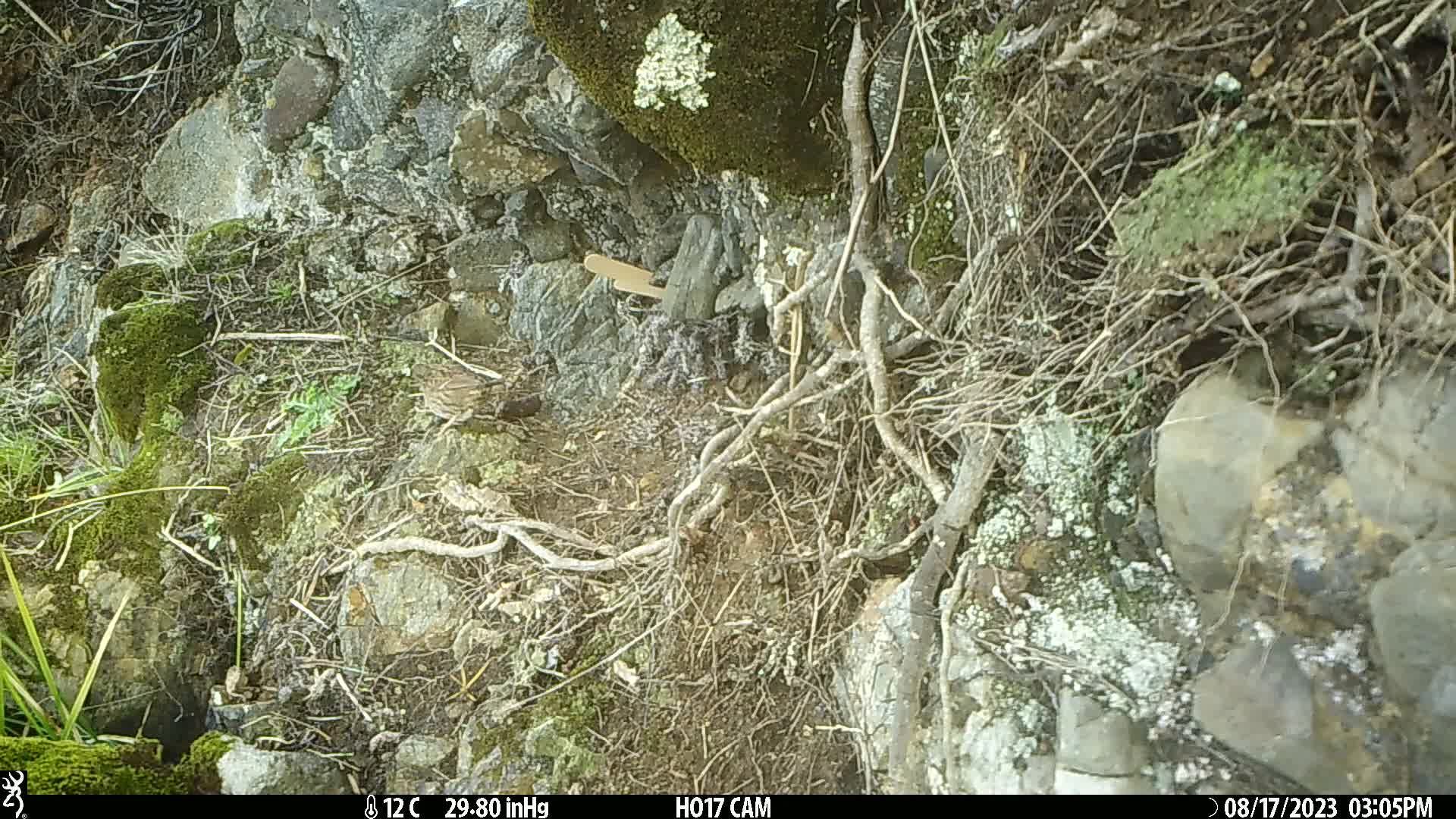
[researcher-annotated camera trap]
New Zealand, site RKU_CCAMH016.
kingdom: Animalia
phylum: Chordata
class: Aves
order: Passeriformes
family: Prunellidae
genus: Prunella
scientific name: Prunella modularis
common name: dunnock